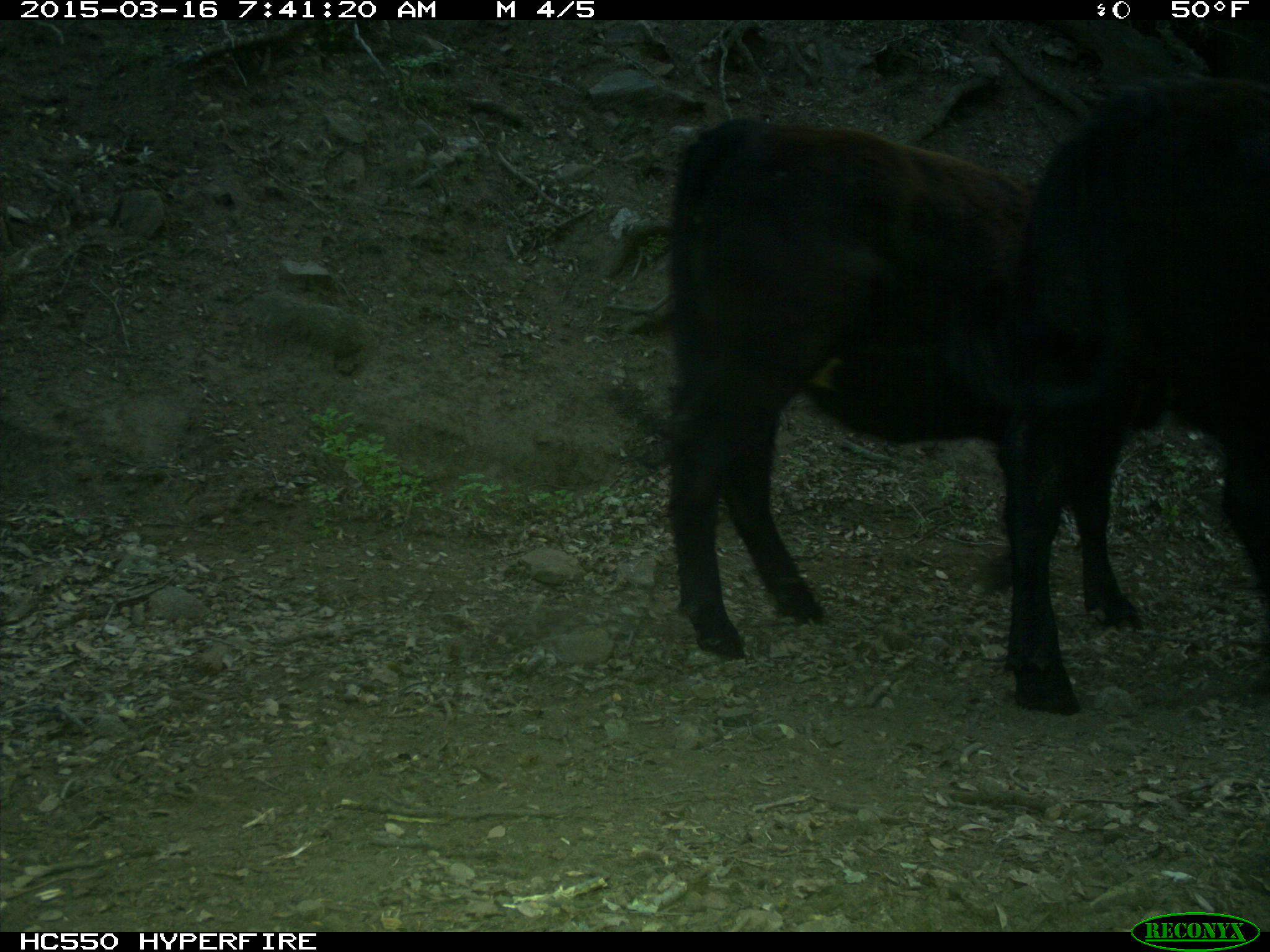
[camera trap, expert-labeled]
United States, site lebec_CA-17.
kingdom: Animalia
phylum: Chordata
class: Mammalia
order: Artiodactyla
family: Bovidae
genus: Bos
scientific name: Bos taurus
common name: domestic cow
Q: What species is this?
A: Bos taurus (domestic cow).